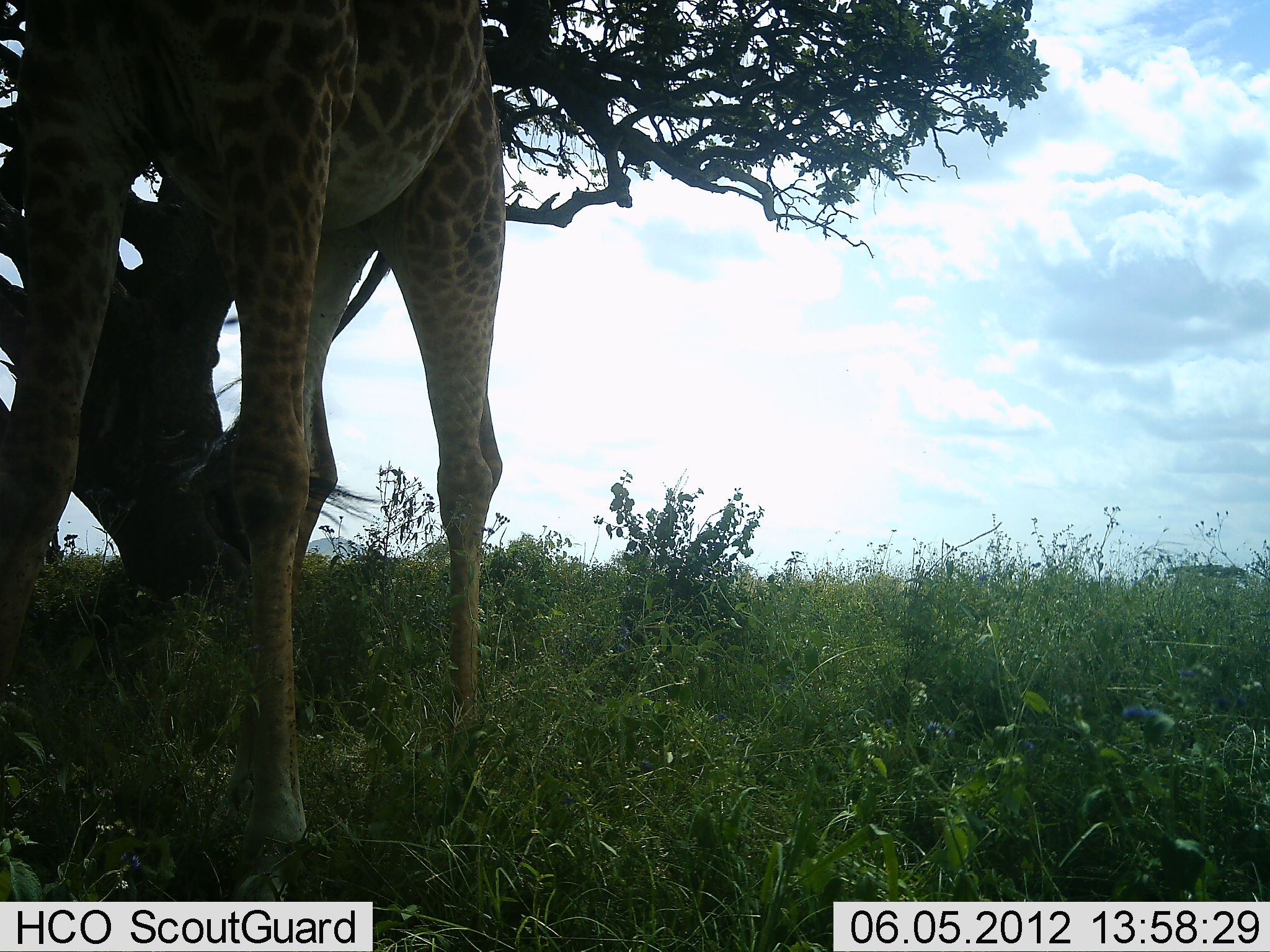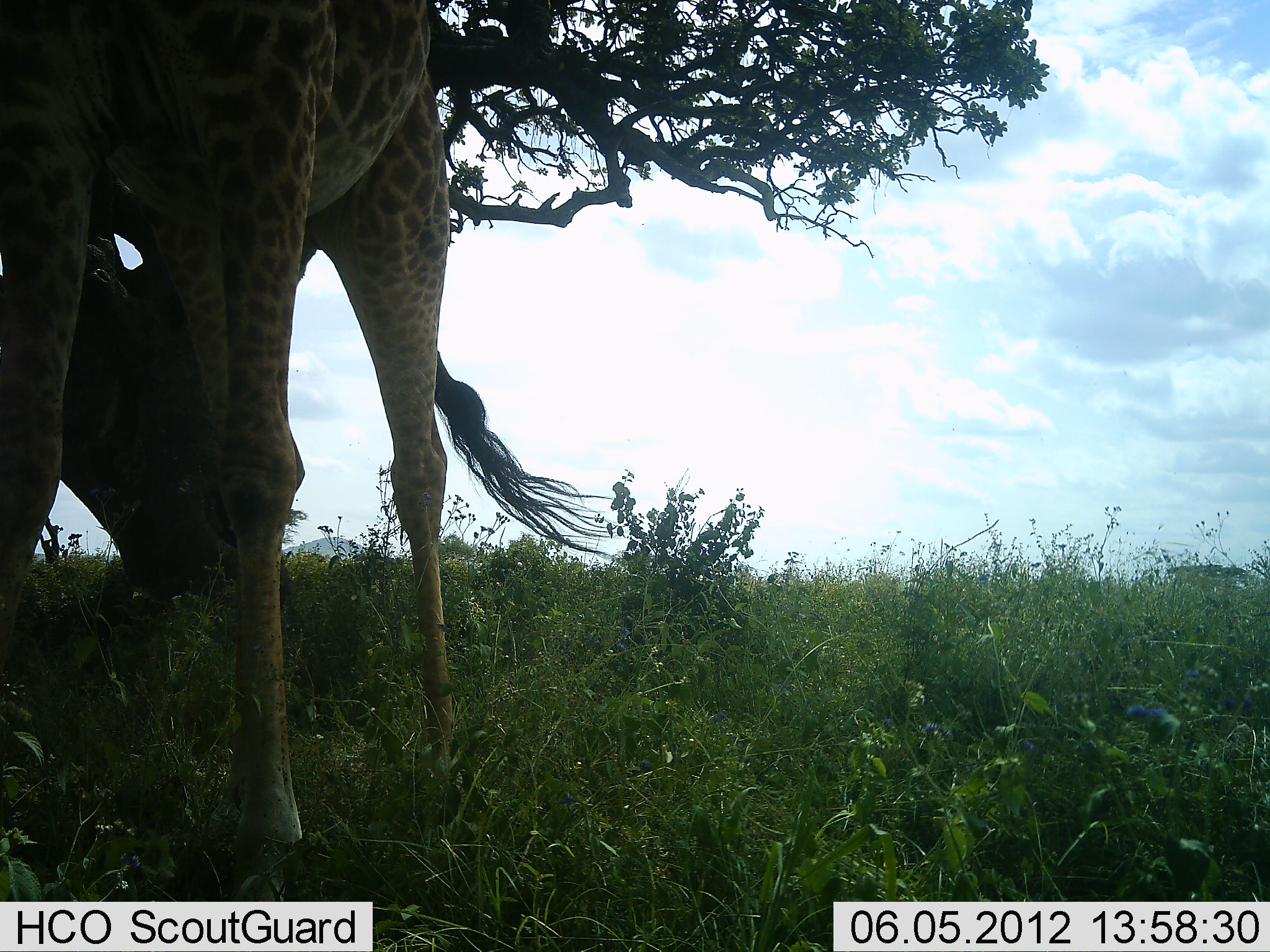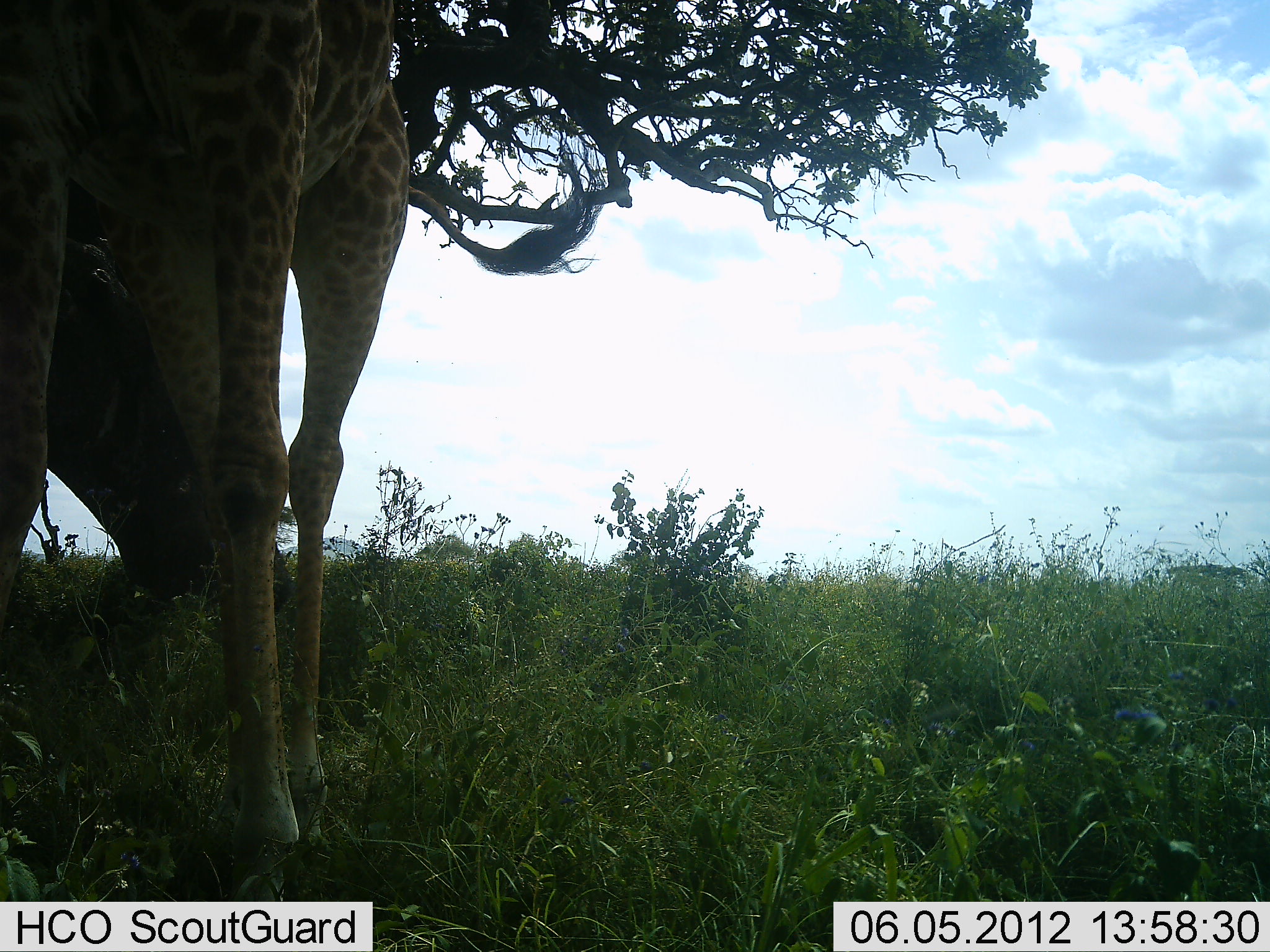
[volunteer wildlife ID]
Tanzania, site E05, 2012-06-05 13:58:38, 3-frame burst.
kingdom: Animalia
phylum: Chordata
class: Mammalia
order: Artiodactyla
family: Giraffidae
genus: Giraffa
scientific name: Giraffa camelopardalis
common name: giraffe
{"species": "giraffe (Giraffa camelopardalis)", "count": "1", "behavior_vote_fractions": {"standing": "70%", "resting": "0%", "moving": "20%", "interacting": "0%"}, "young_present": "0%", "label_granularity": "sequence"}